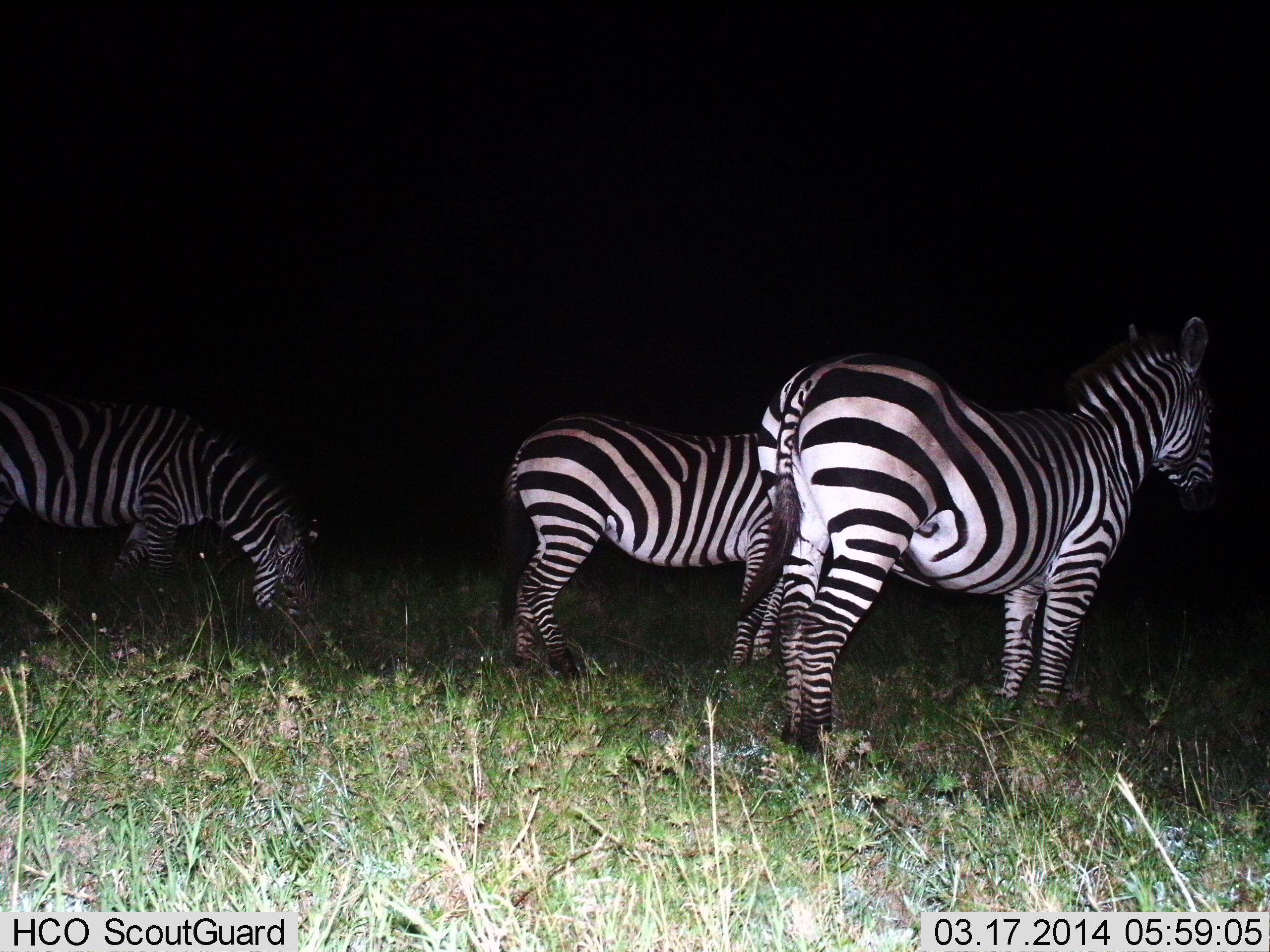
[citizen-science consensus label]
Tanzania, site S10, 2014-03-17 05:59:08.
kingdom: Animalia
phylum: Chordata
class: Mammalia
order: Perissodactyla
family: Equidae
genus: Equus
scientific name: Equus quagga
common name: plains zebra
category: zebra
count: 3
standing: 100%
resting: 0%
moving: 0%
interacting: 0%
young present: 0%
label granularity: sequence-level